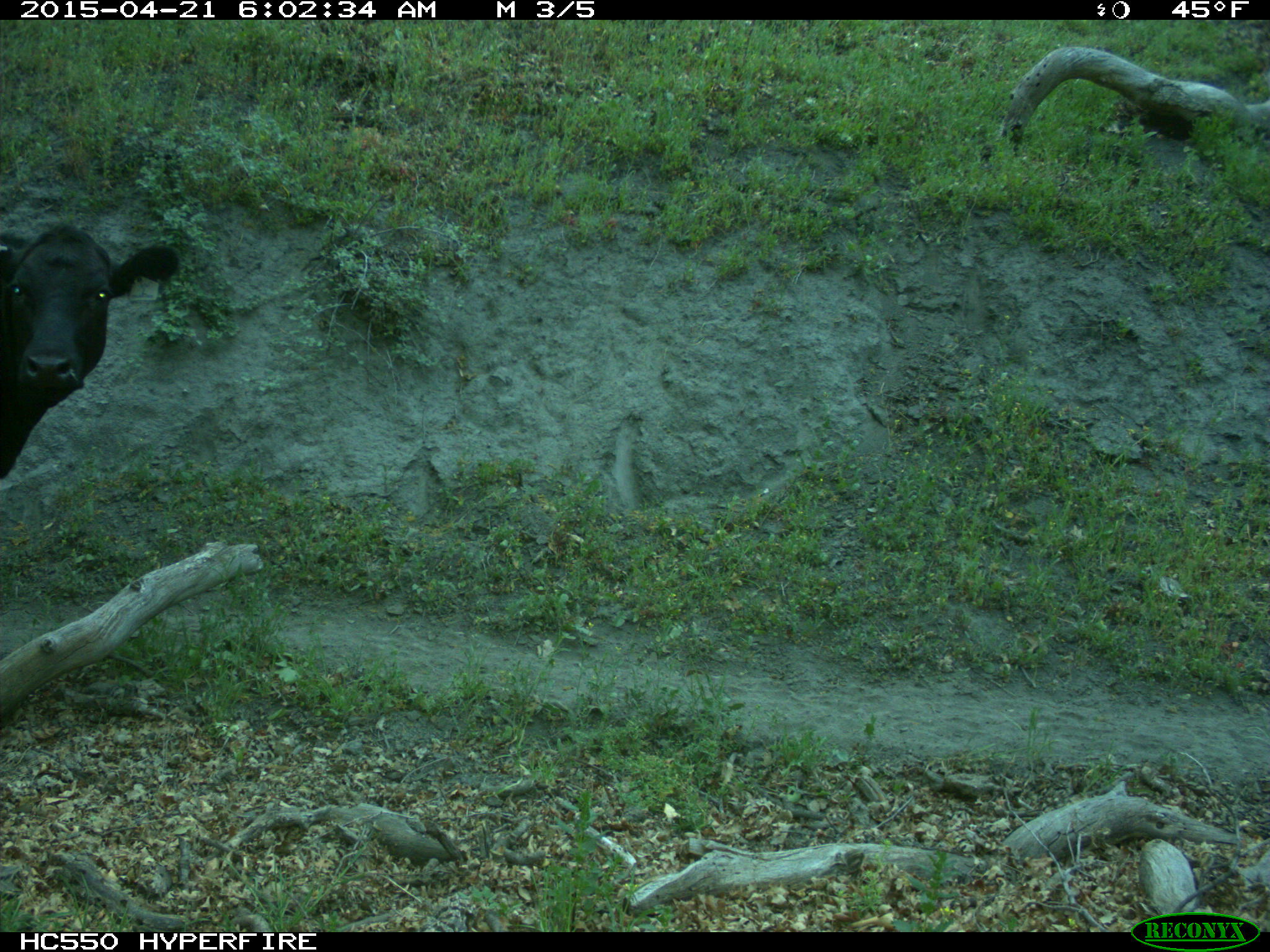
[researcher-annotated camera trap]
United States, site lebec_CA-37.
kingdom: Animalia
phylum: Chordata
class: Mammalia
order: Artiodactyla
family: Bovidae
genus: Bos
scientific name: Bos taurus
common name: domestic cow